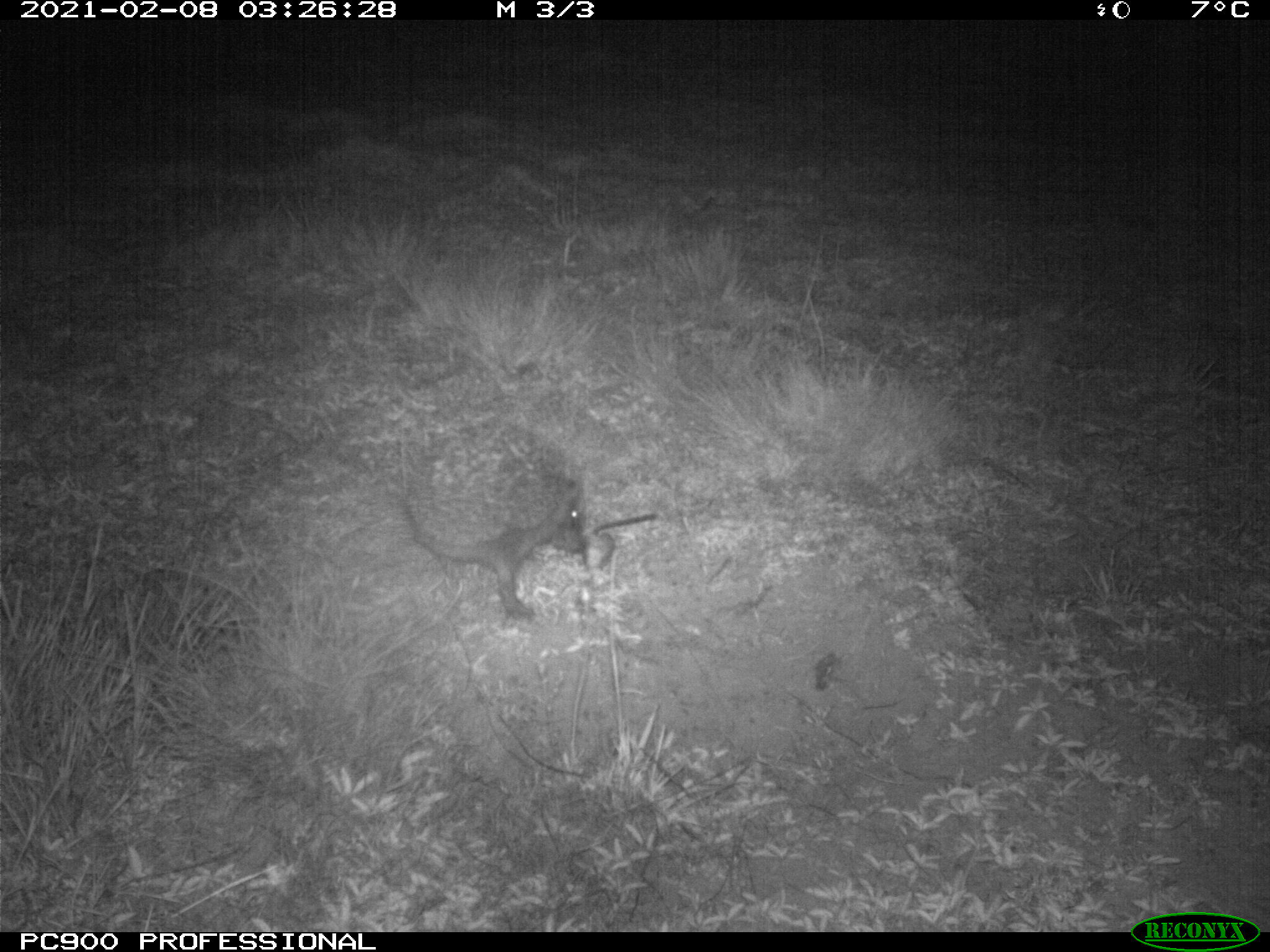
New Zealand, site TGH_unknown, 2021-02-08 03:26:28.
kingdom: Animalia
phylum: Chordata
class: Mammalia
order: Eulipotyphla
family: Erinaceidae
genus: Erinaceus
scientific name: Erinaceus europaeus europaeus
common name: european hedgehog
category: hedgehog